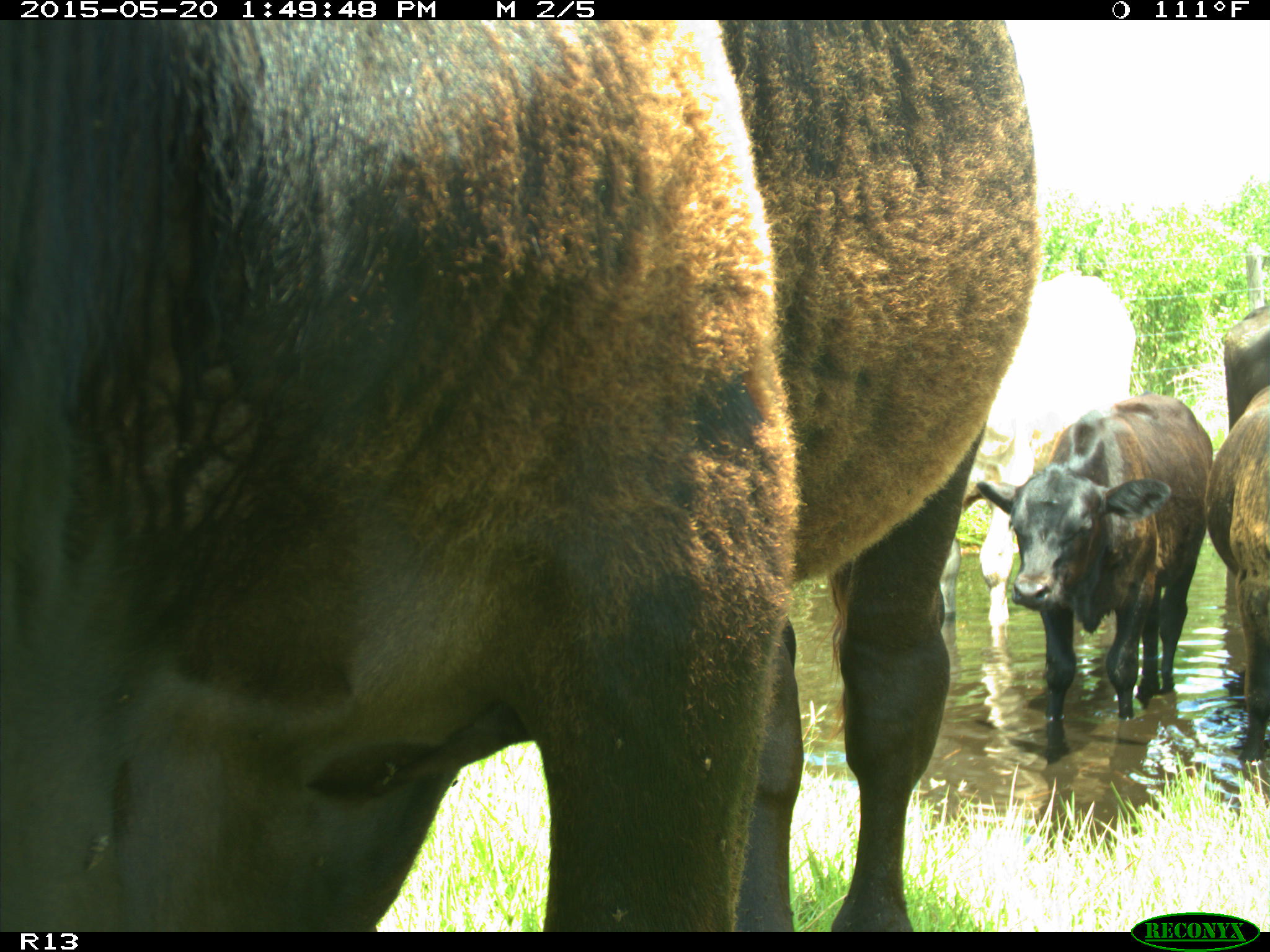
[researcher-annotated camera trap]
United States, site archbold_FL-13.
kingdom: Animalia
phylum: Chordata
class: Mammalia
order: Artiodactyla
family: Bovidae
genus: Bos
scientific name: Bos taurus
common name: domestic cow